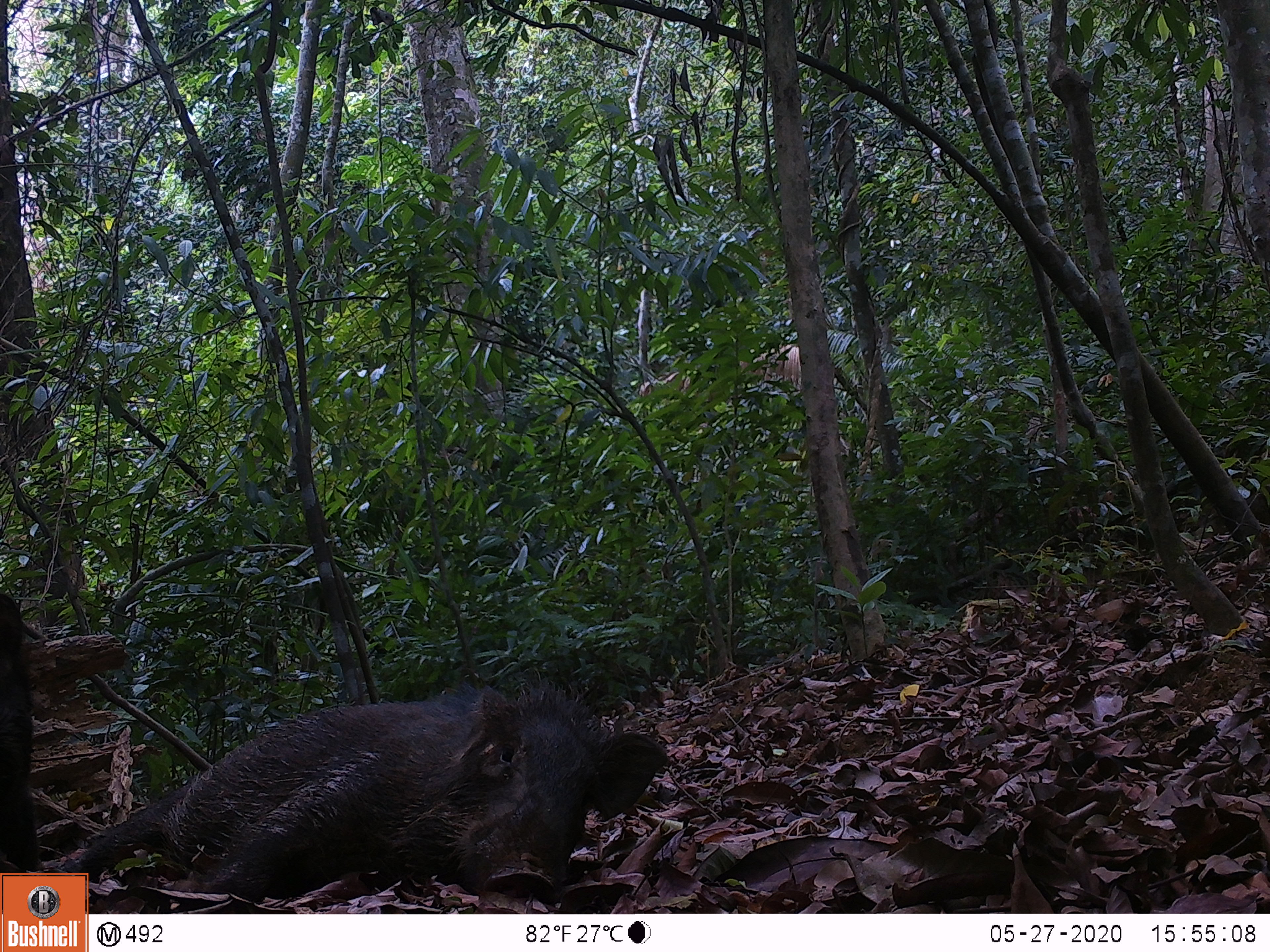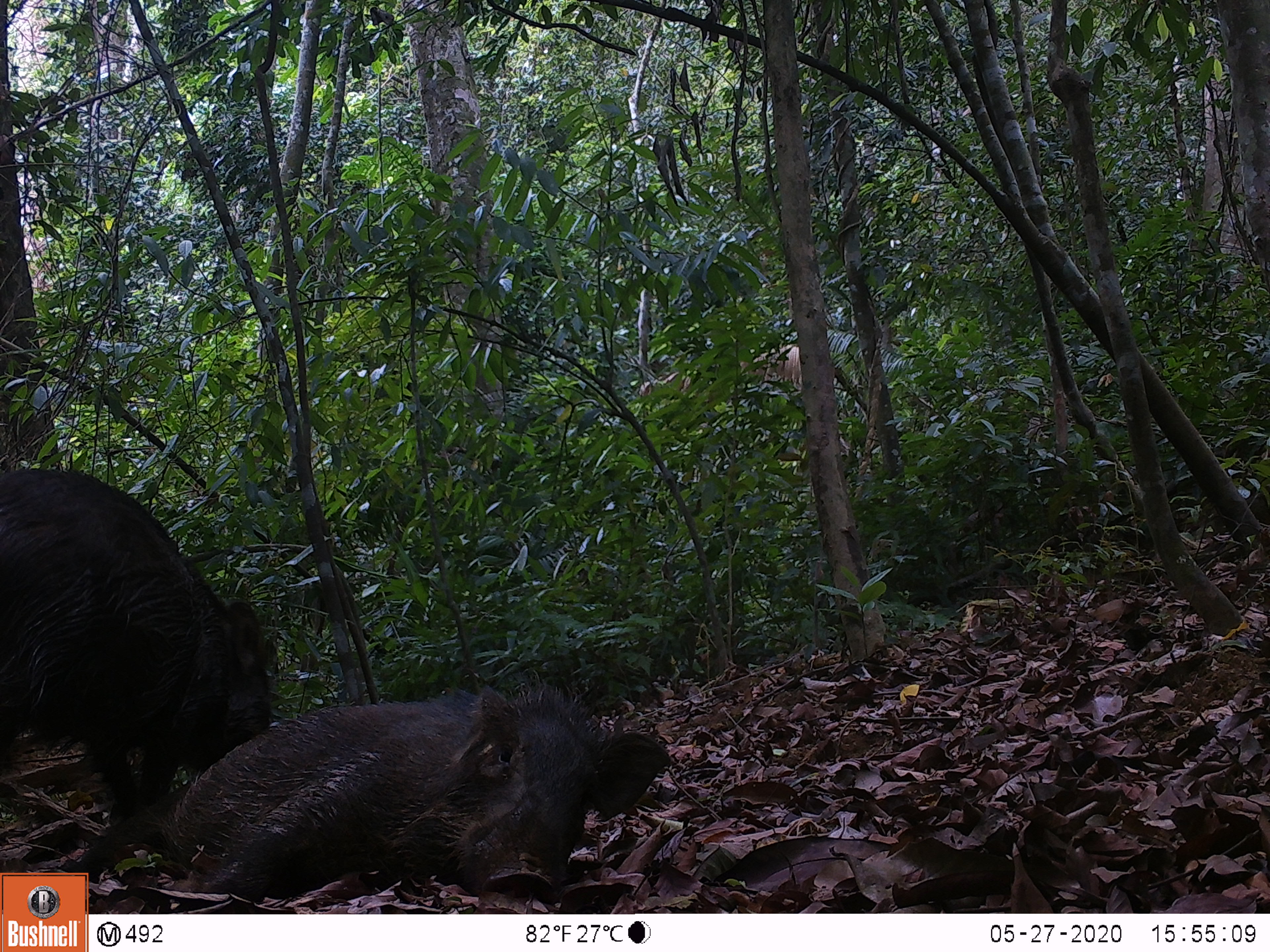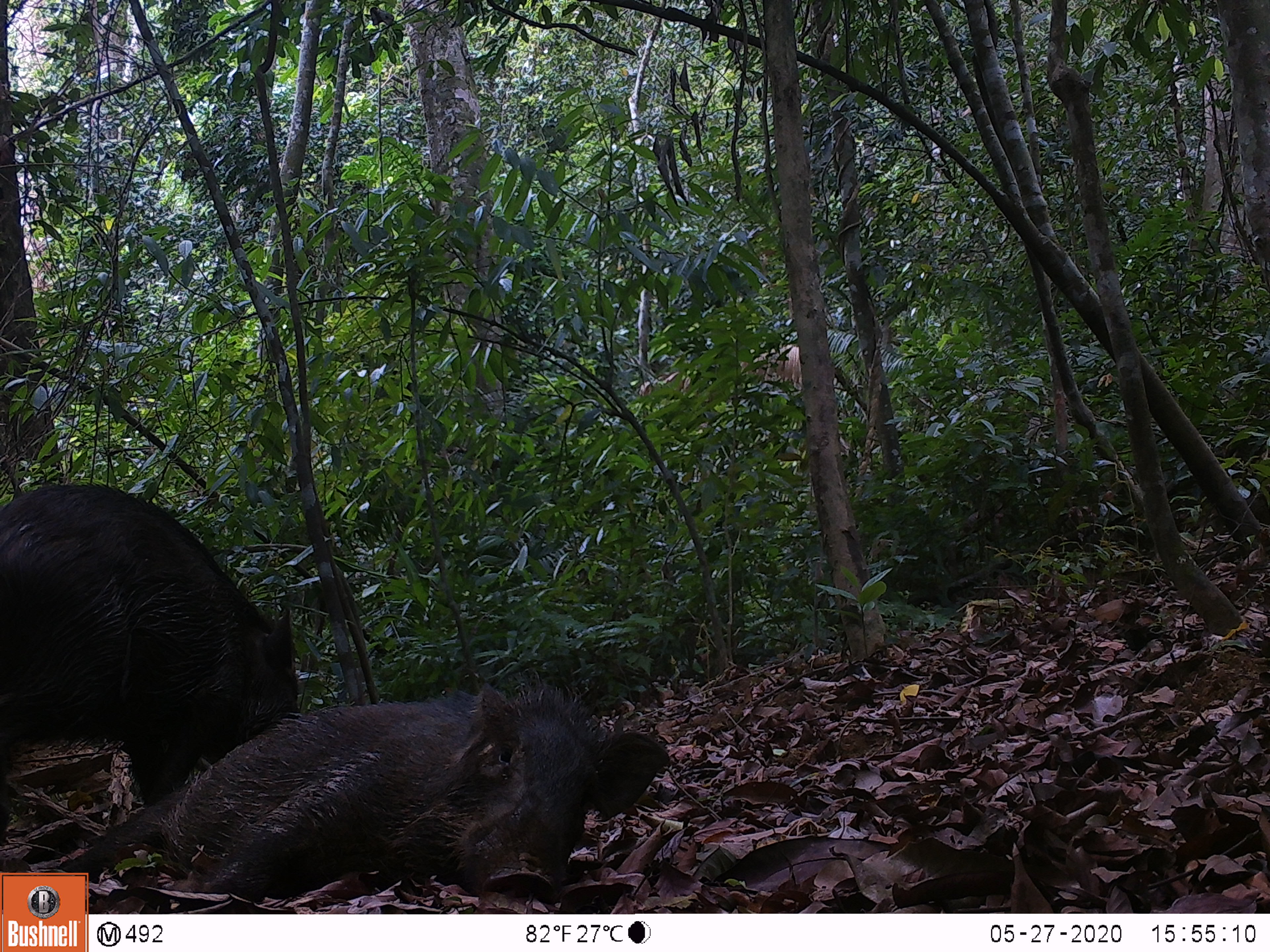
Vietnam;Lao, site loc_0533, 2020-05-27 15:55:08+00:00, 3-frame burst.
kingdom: Animalia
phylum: Chordata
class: Mammalia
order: Artiodactyla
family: Suidae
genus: Sus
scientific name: Sus scrofa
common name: eurasian wild pig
Eurasian wild pig (Sus scrofa). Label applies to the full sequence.